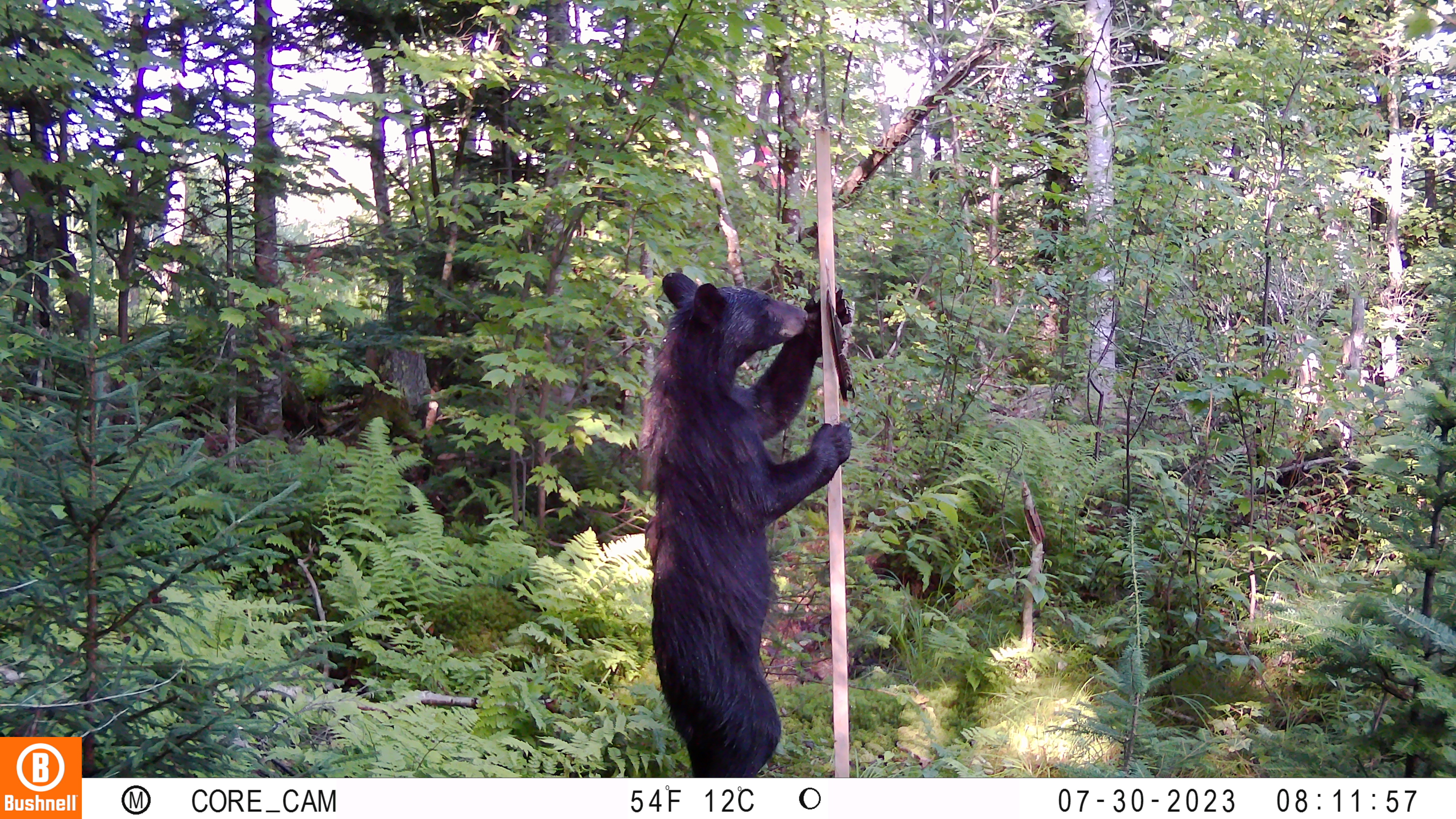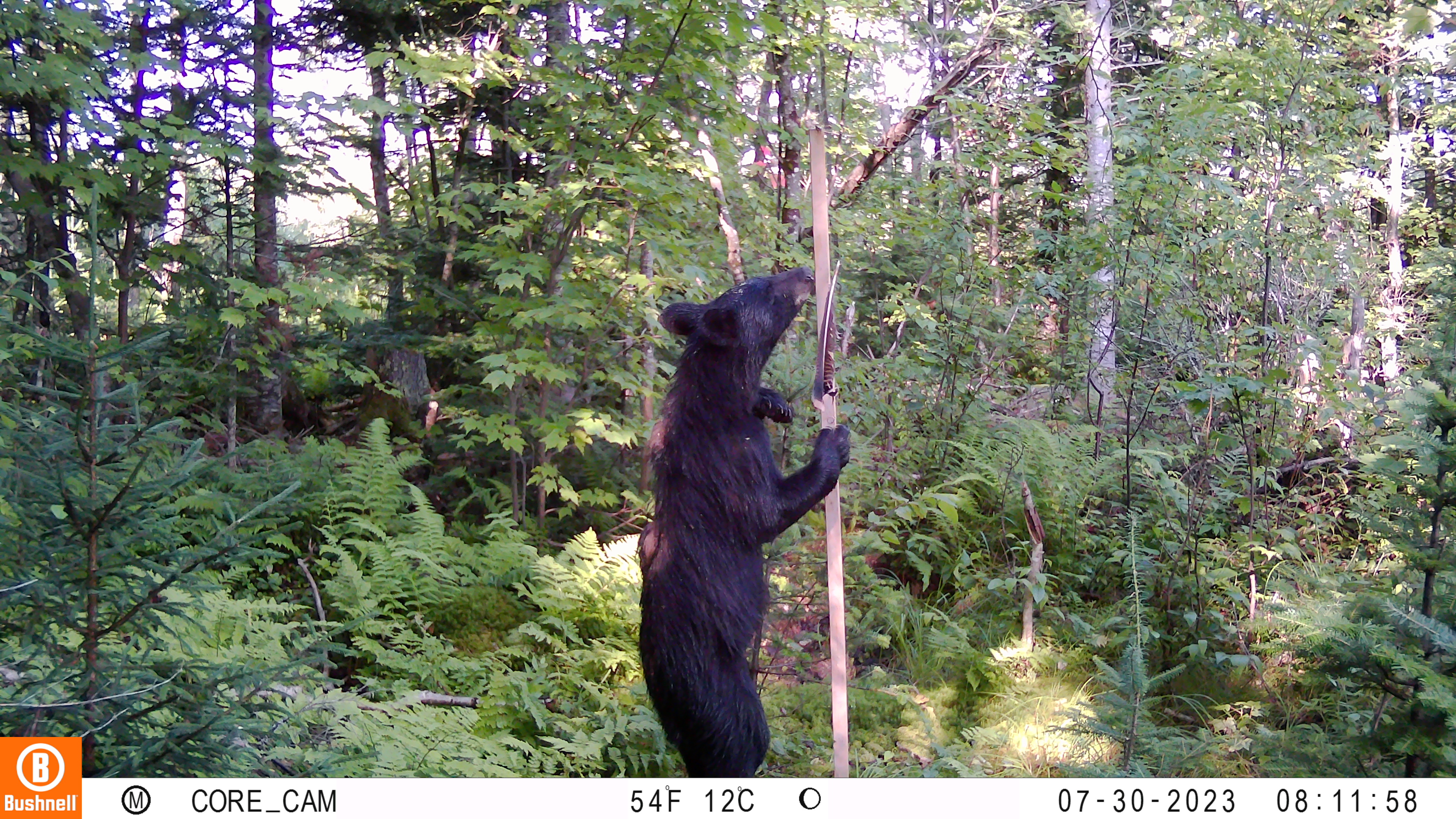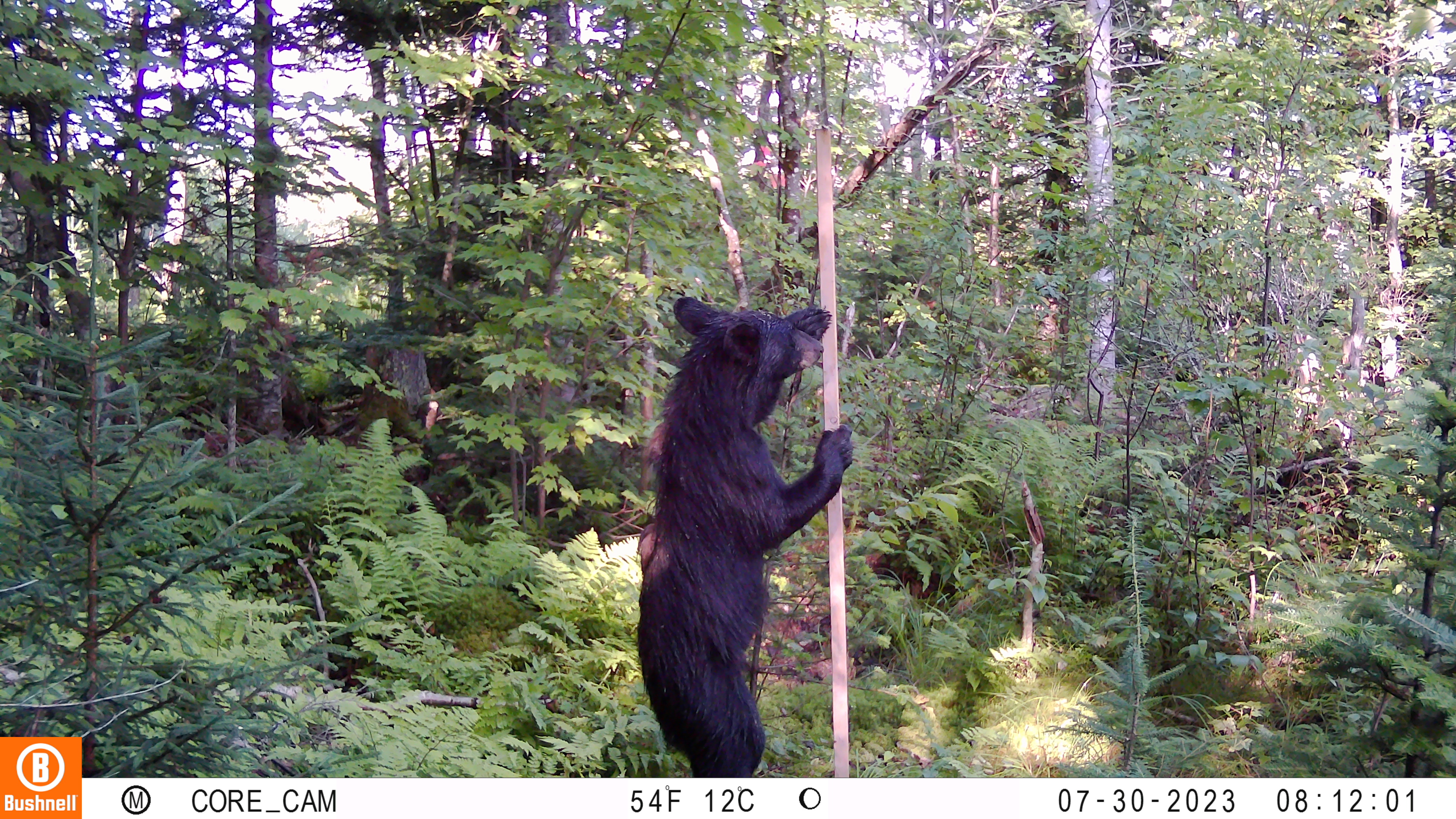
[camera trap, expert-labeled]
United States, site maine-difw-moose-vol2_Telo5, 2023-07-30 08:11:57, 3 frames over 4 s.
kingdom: Animalia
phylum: Chordata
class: Mammalia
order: Carnivora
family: Ursidae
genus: Ursus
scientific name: Ursus americanus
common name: black bear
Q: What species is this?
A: Black bear (Ursus americanus).